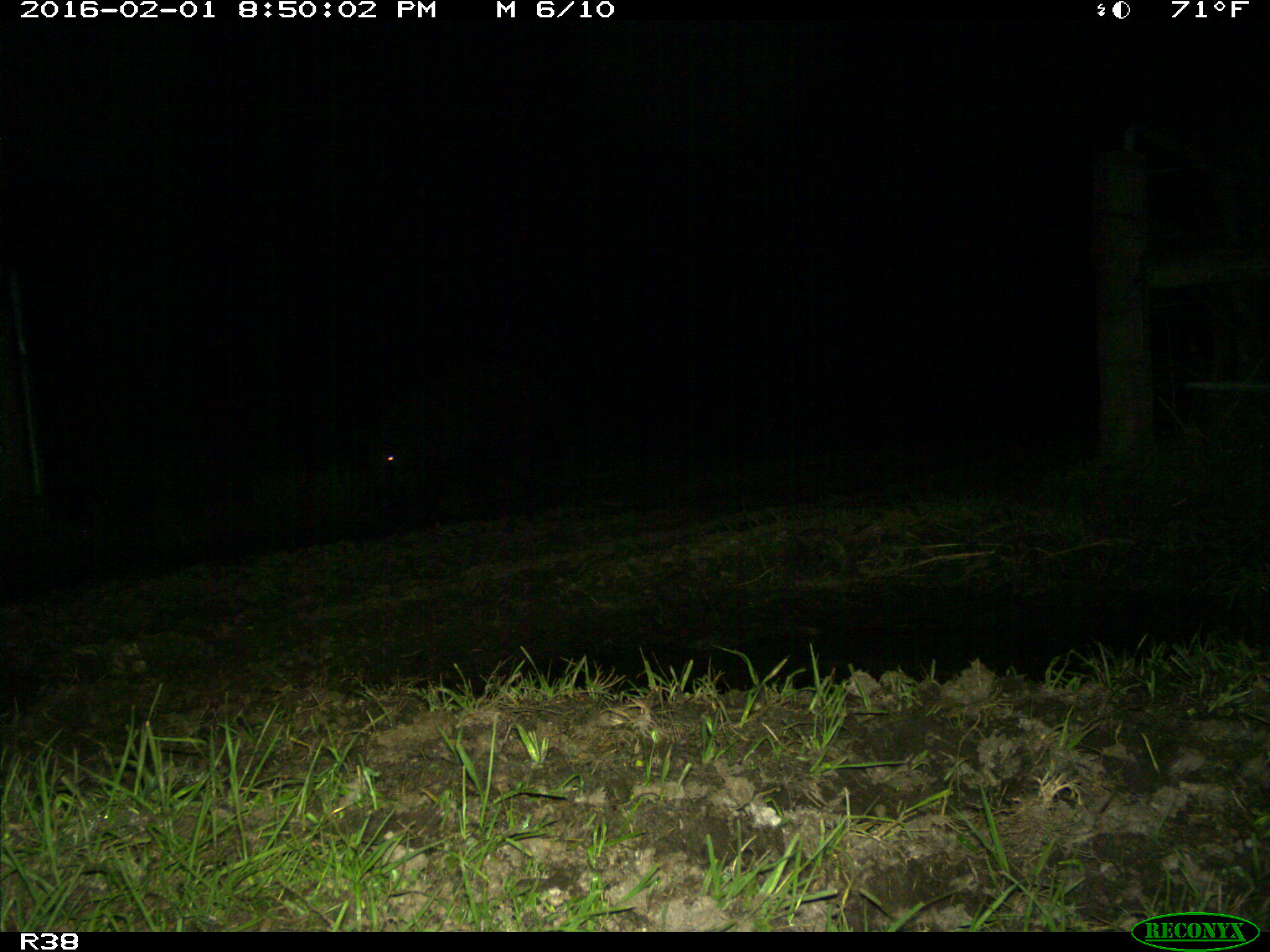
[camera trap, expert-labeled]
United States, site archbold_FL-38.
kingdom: Animalia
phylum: Chordata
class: Mammalia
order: Artiodactyla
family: Suidae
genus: Sus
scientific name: Sus scrofa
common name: wild boar